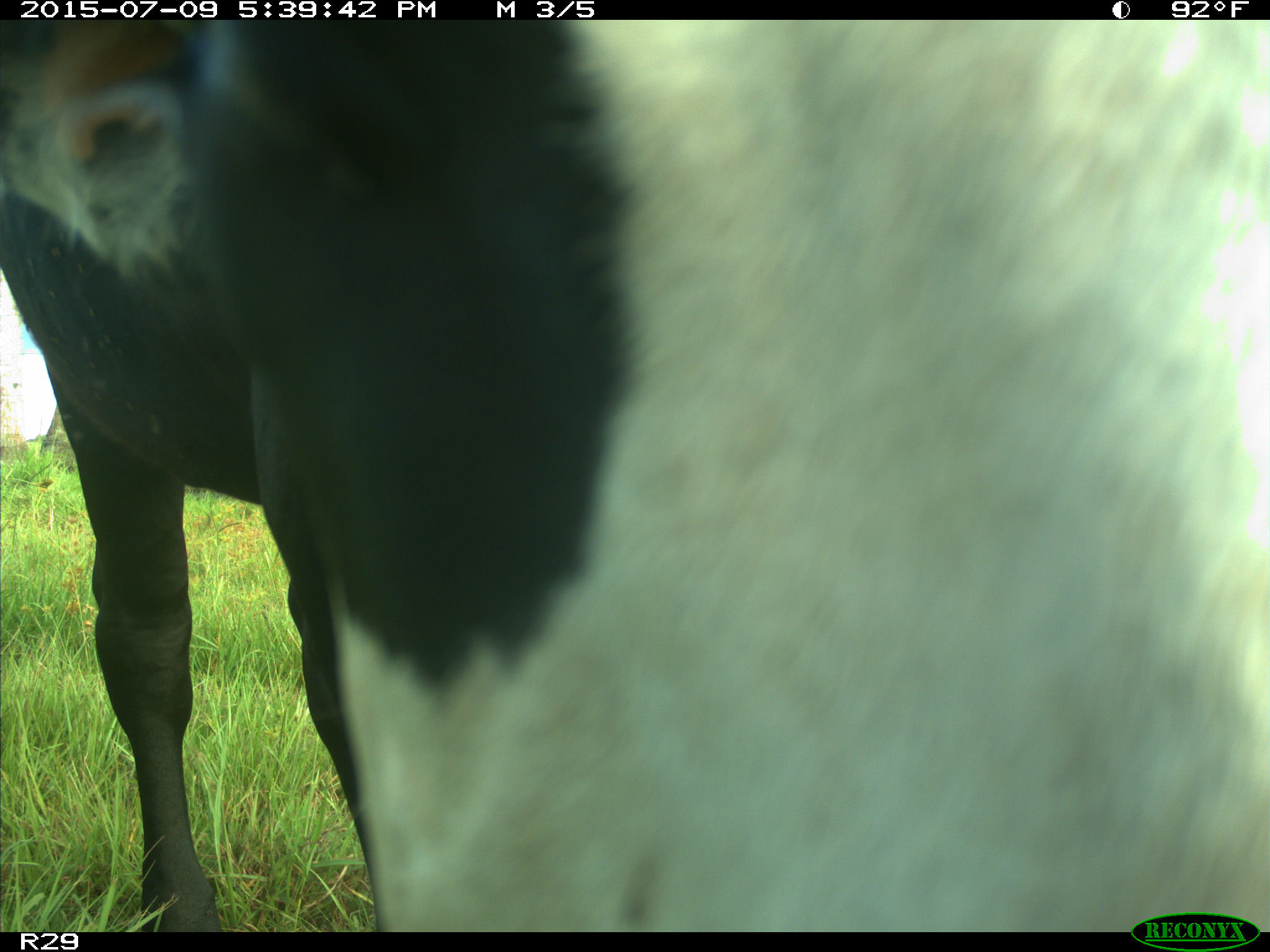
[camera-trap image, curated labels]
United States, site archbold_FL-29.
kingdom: Animalia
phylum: Chordata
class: Mammalia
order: Artiodactyla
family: Bovidae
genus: Bos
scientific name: Bos taurus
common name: domestic cow